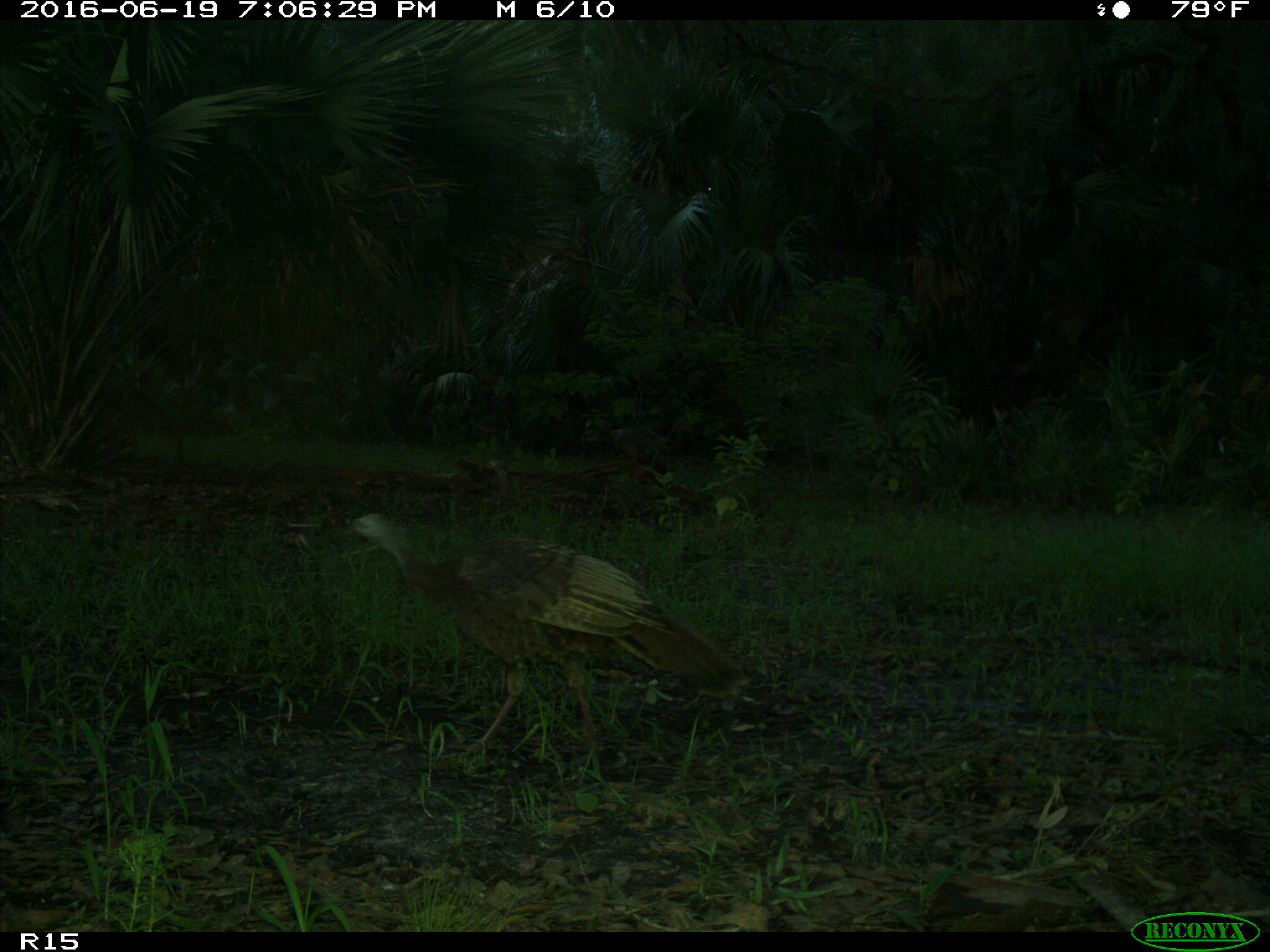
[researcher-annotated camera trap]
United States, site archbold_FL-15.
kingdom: Animalia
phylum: Chordata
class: Aves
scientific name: Aves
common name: birds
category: unidentified bird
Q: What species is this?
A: Unidentified bird (birds) (Aves).